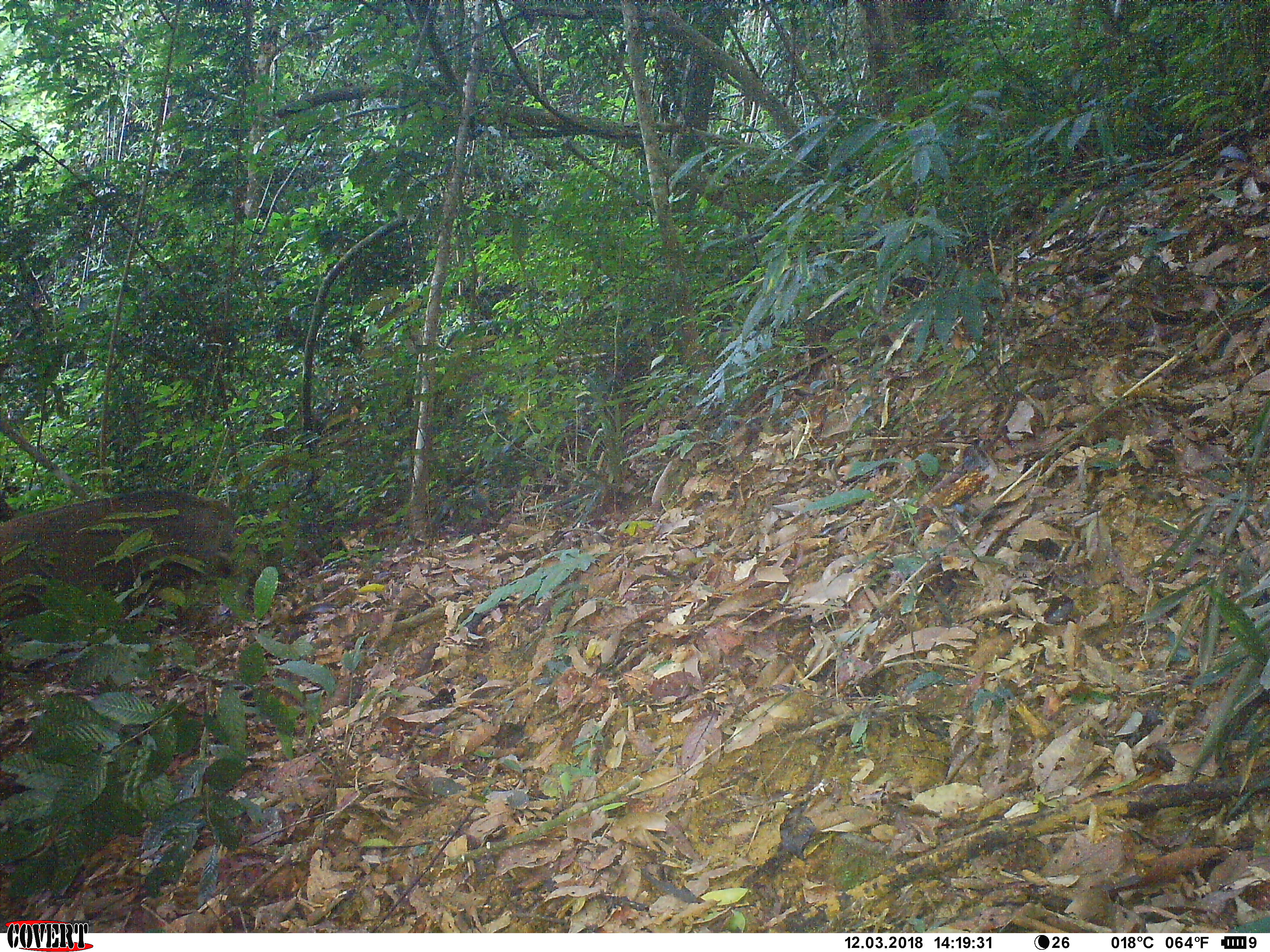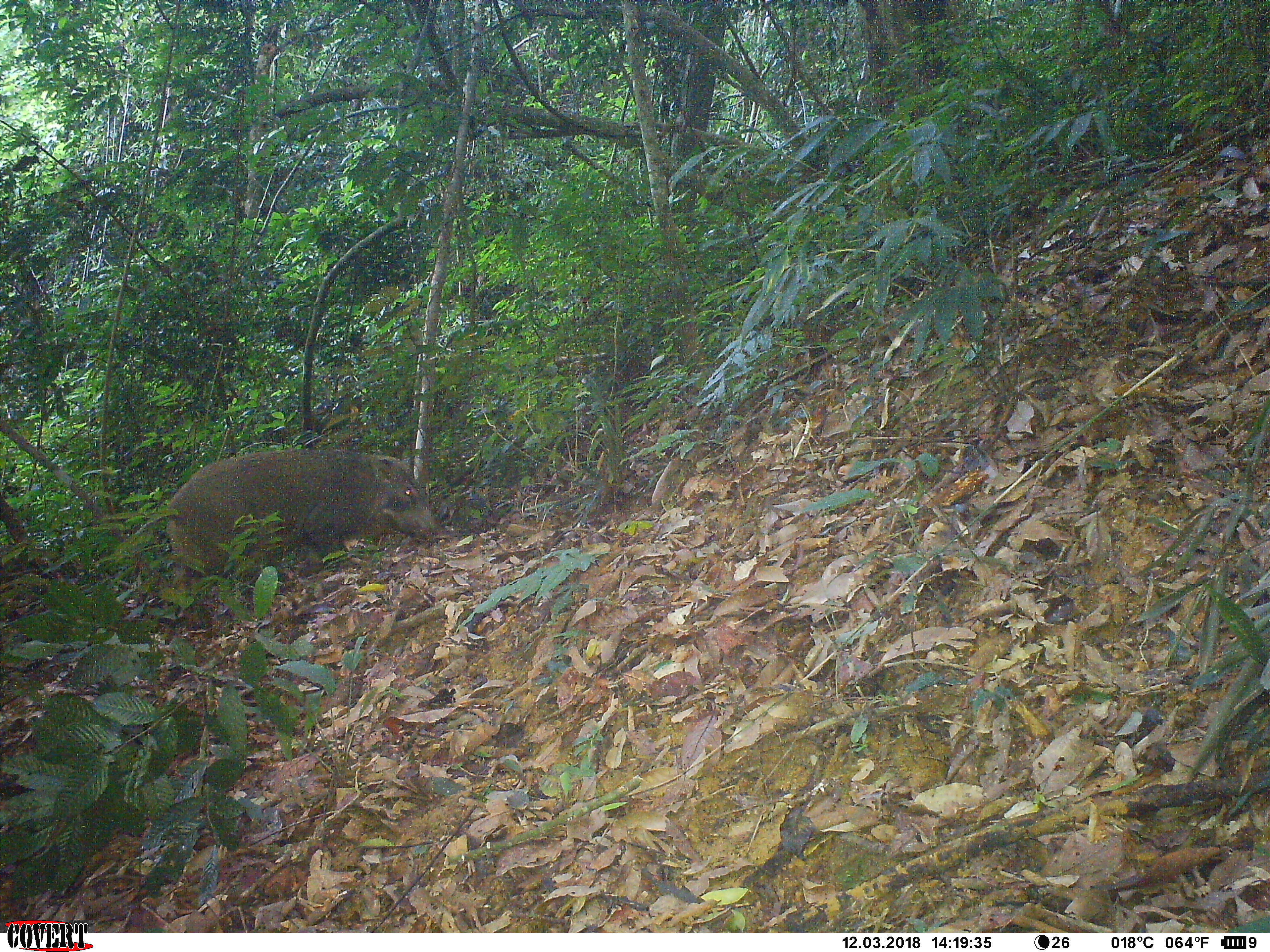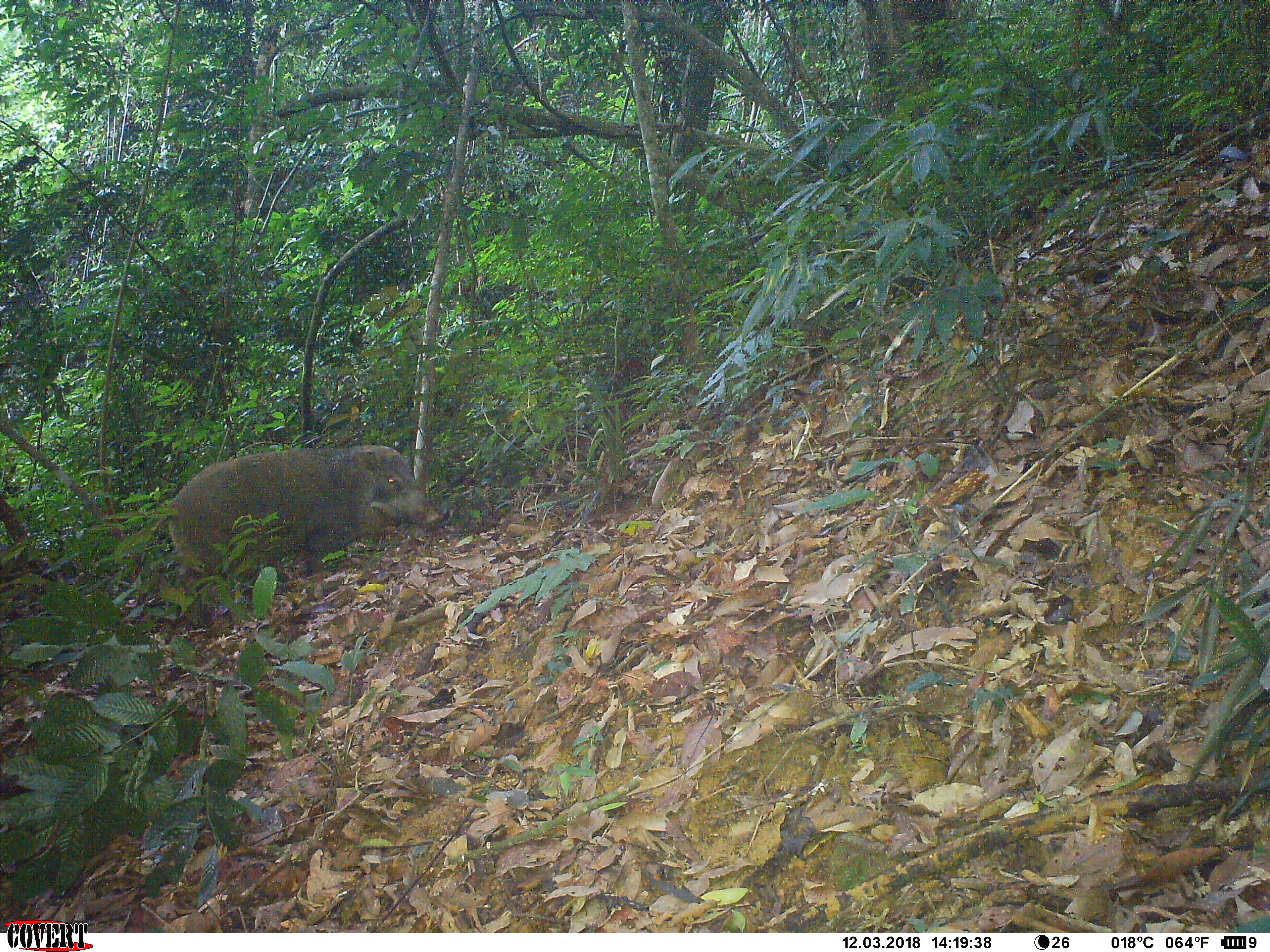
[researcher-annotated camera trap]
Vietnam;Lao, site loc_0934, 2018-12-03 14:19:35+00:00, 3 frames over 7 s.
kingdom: Animalia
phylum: Chordata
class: Mammalia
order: Artiodactyla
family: Suidae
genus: Sus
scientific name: Sus scrofa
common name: eurasian wild pig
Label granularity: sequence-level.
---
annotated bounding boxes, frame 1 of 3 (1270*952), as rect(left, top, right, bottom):
eurasian wild pig: rect(0, 489, 259, 625)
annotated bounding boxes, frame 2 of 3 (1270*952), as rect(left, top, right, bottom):
eurasian wild pig: rect(134, 448, 442, 627)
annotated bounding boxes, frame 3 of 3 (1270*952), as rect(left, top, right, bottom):
eurasian wild pig: rect(139, 446, 442, 626)